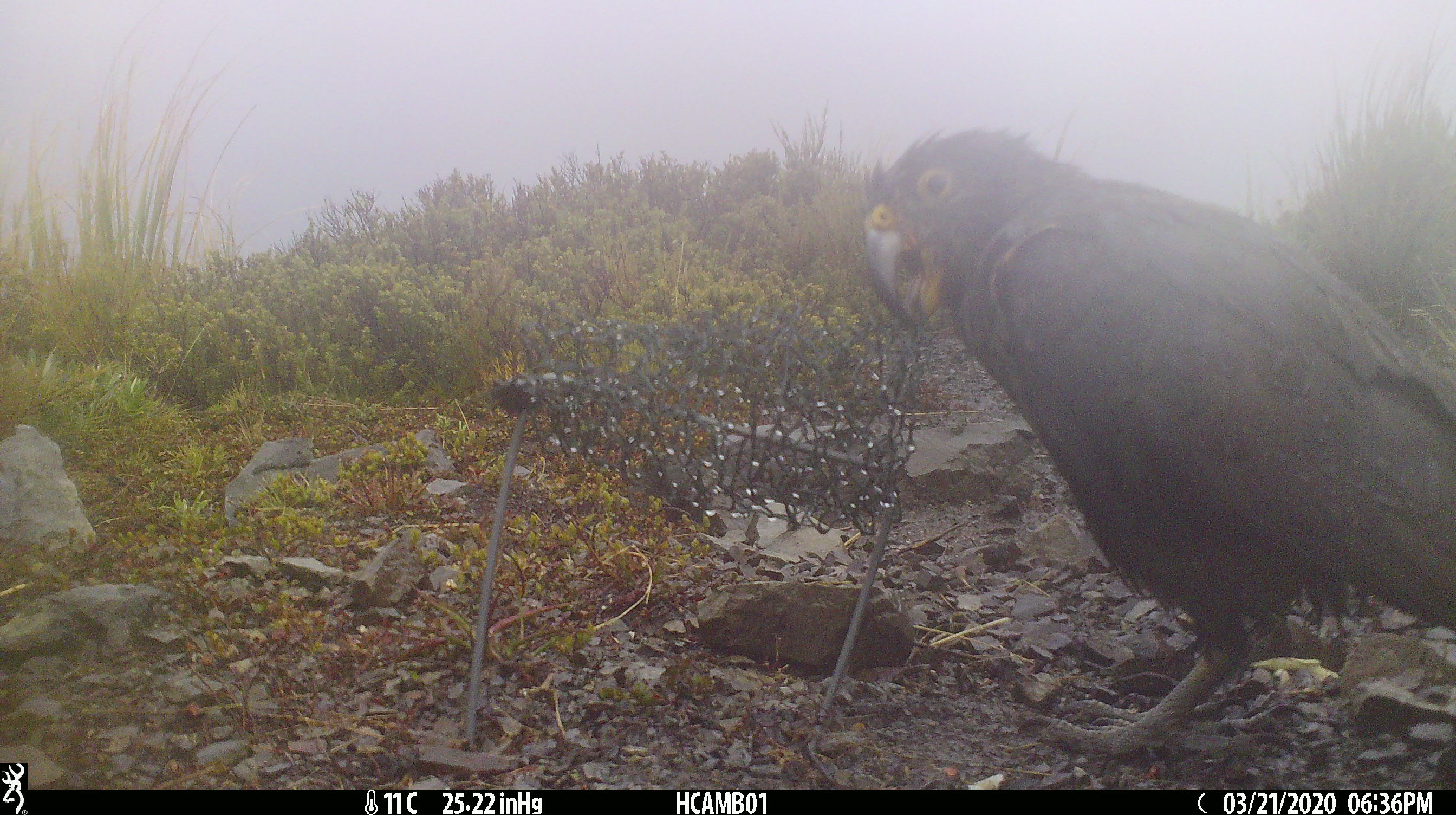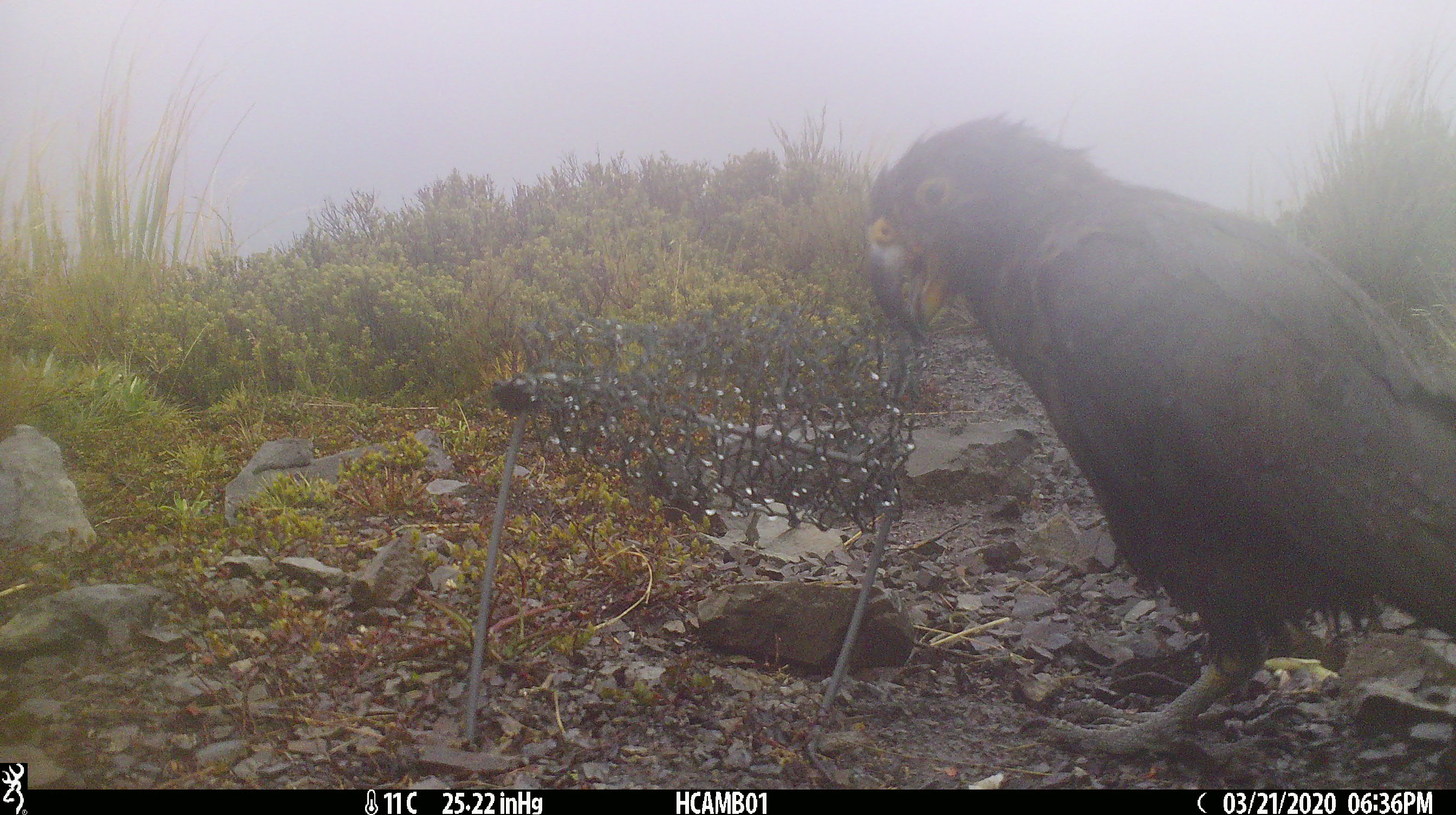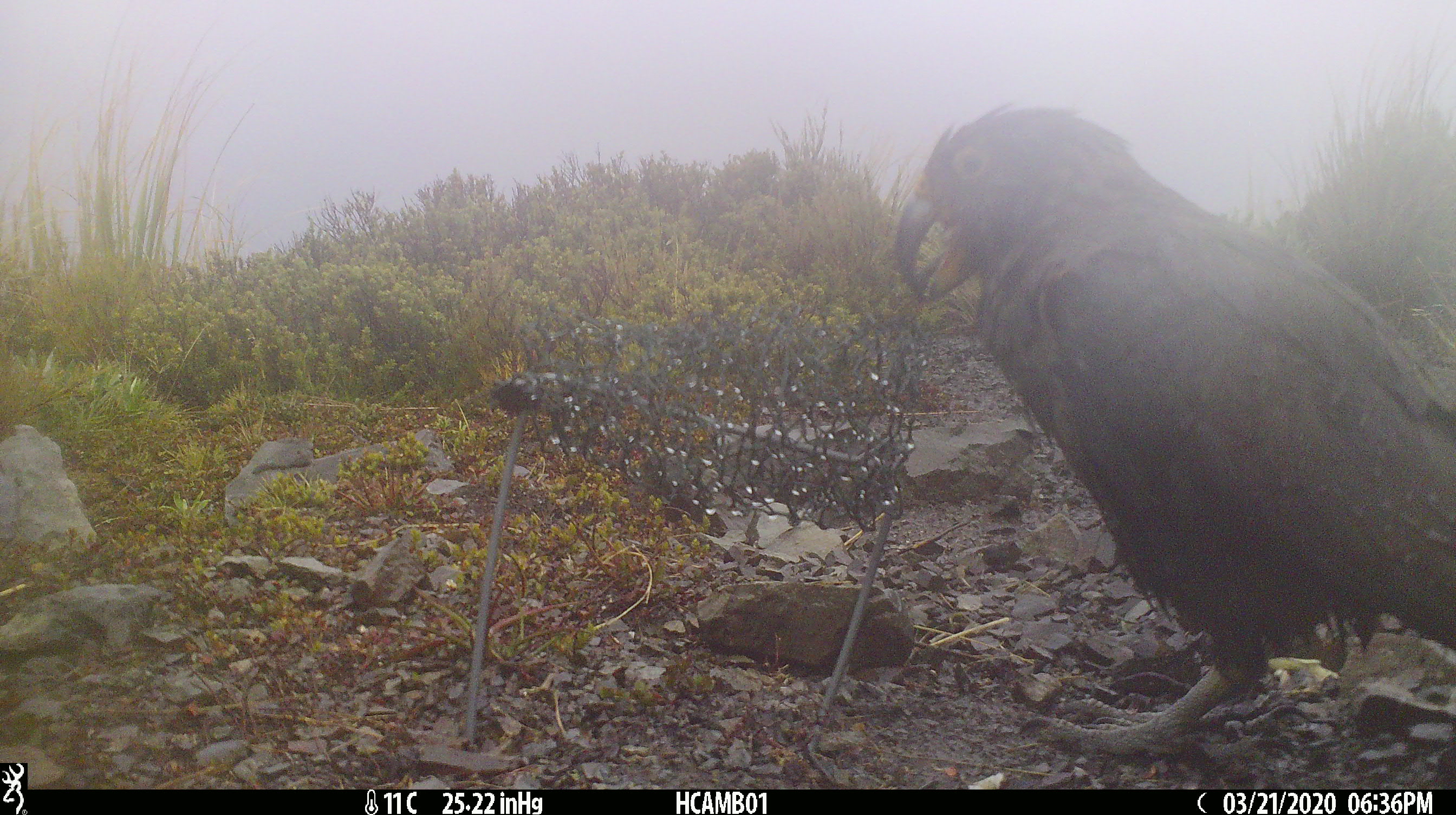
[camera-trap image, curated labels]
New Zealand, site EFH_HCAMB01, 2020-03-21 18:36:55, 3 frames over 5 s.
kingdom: Animalia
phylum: Chordata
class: Aves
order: Psittaciformes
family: Strigopidae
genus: Nestor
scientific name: Nestor notabilis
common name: kea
Kea (Nestor notabilis).